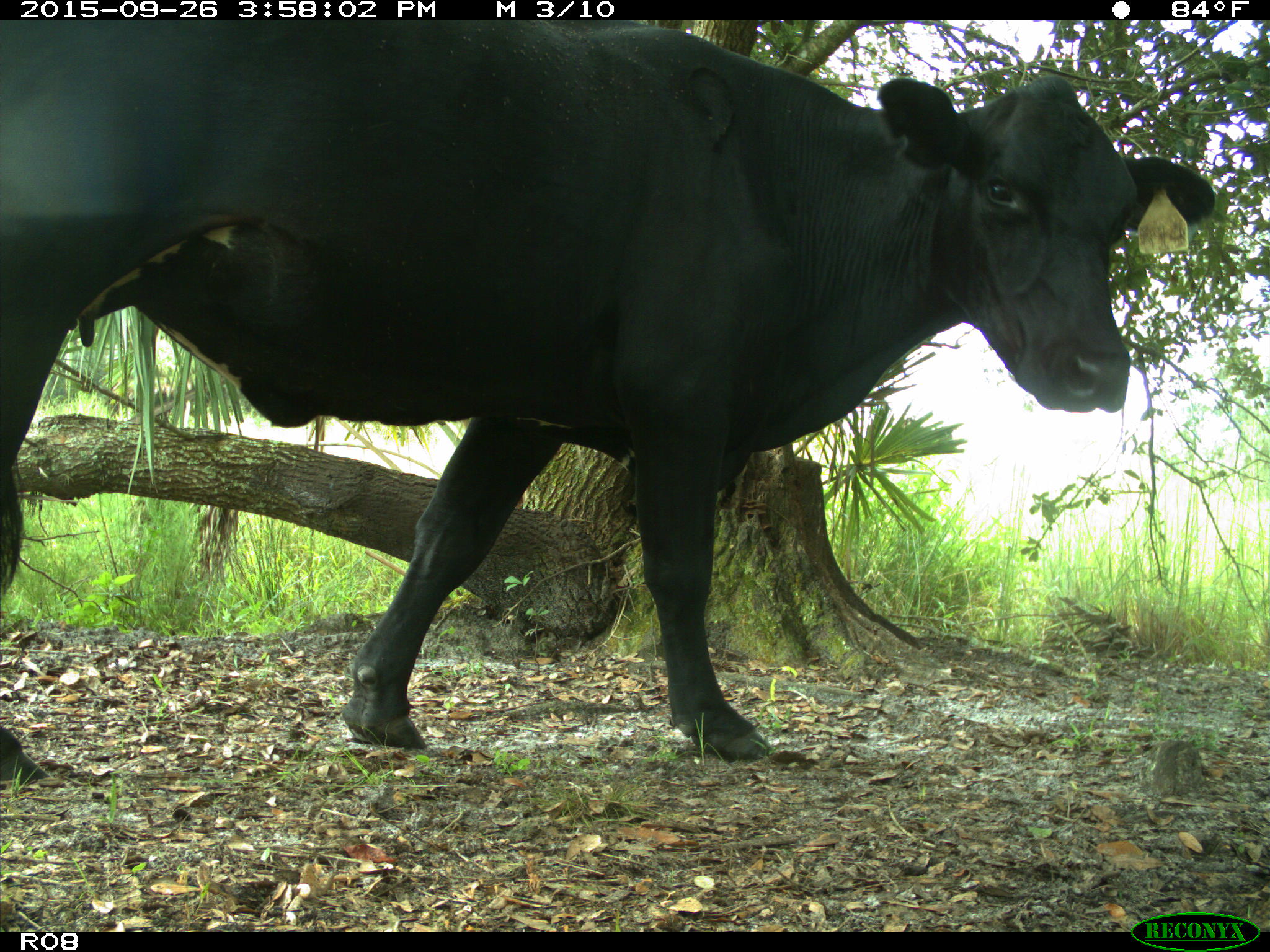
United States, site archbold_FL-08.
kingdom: Animalia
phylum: Chordata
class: Mammalia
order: Artiodactyla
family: Bovidae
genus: Bos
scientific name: Bos taurus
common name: domestic cow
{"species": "Bos taurus (domestic cow)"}